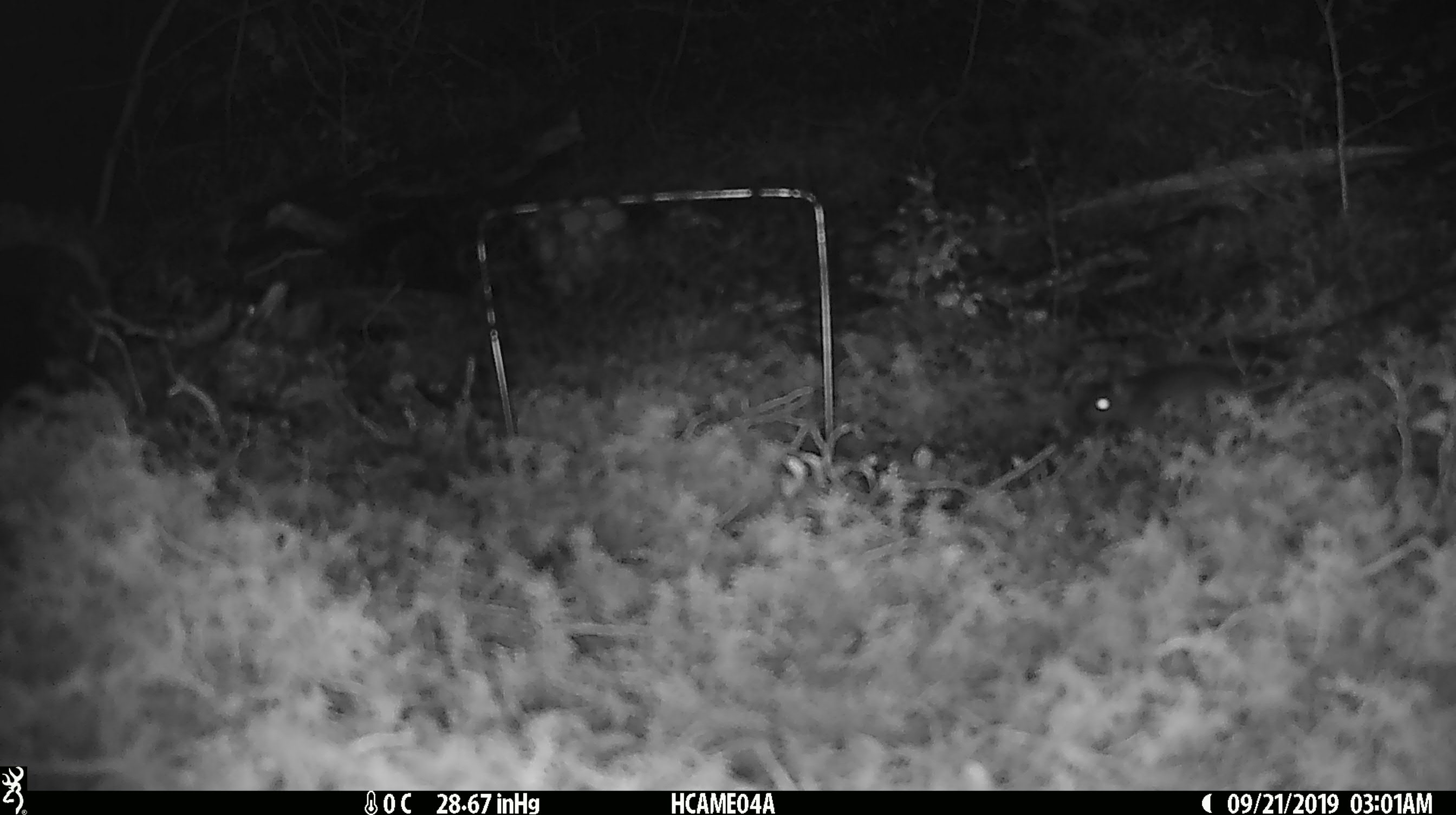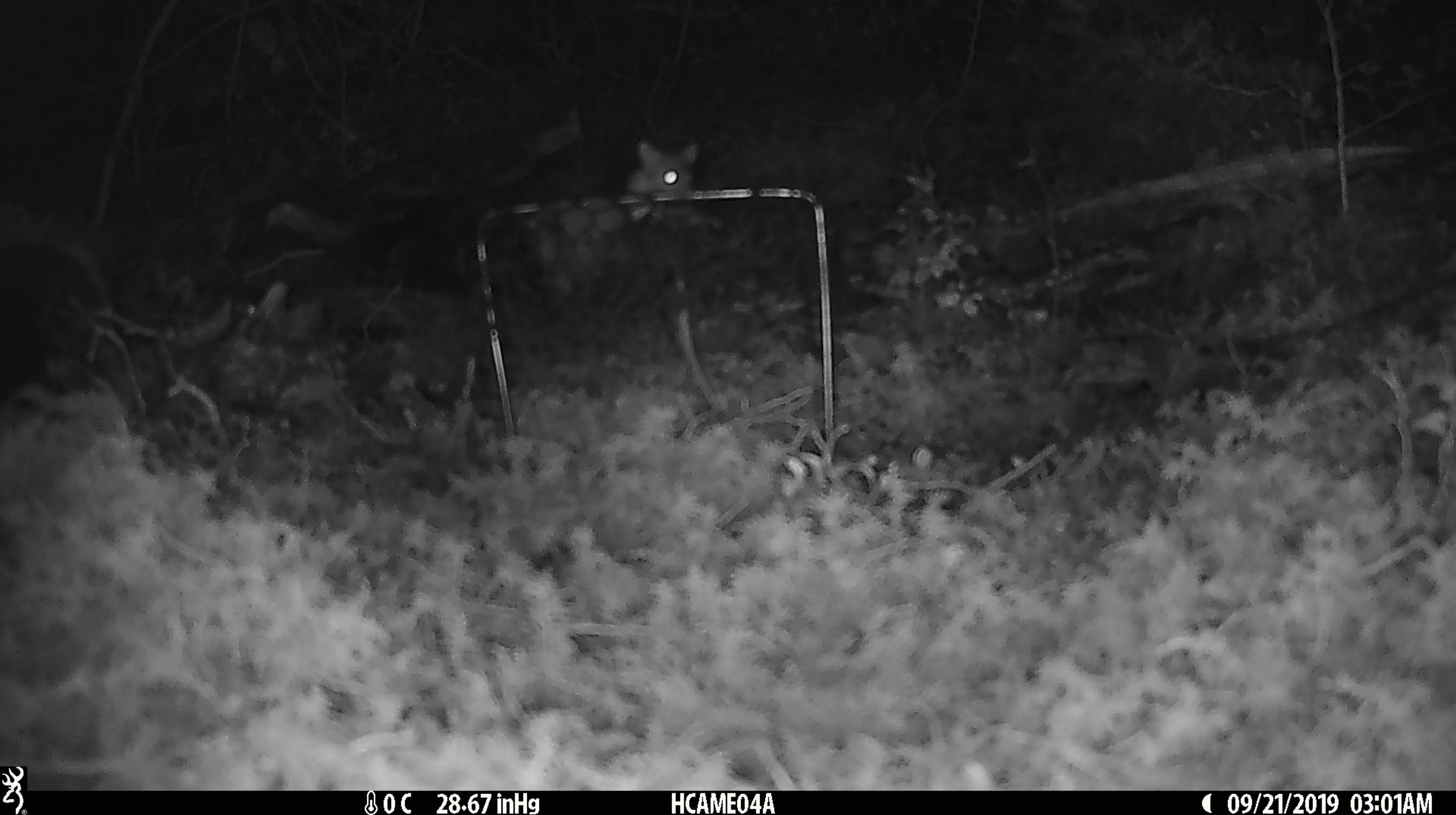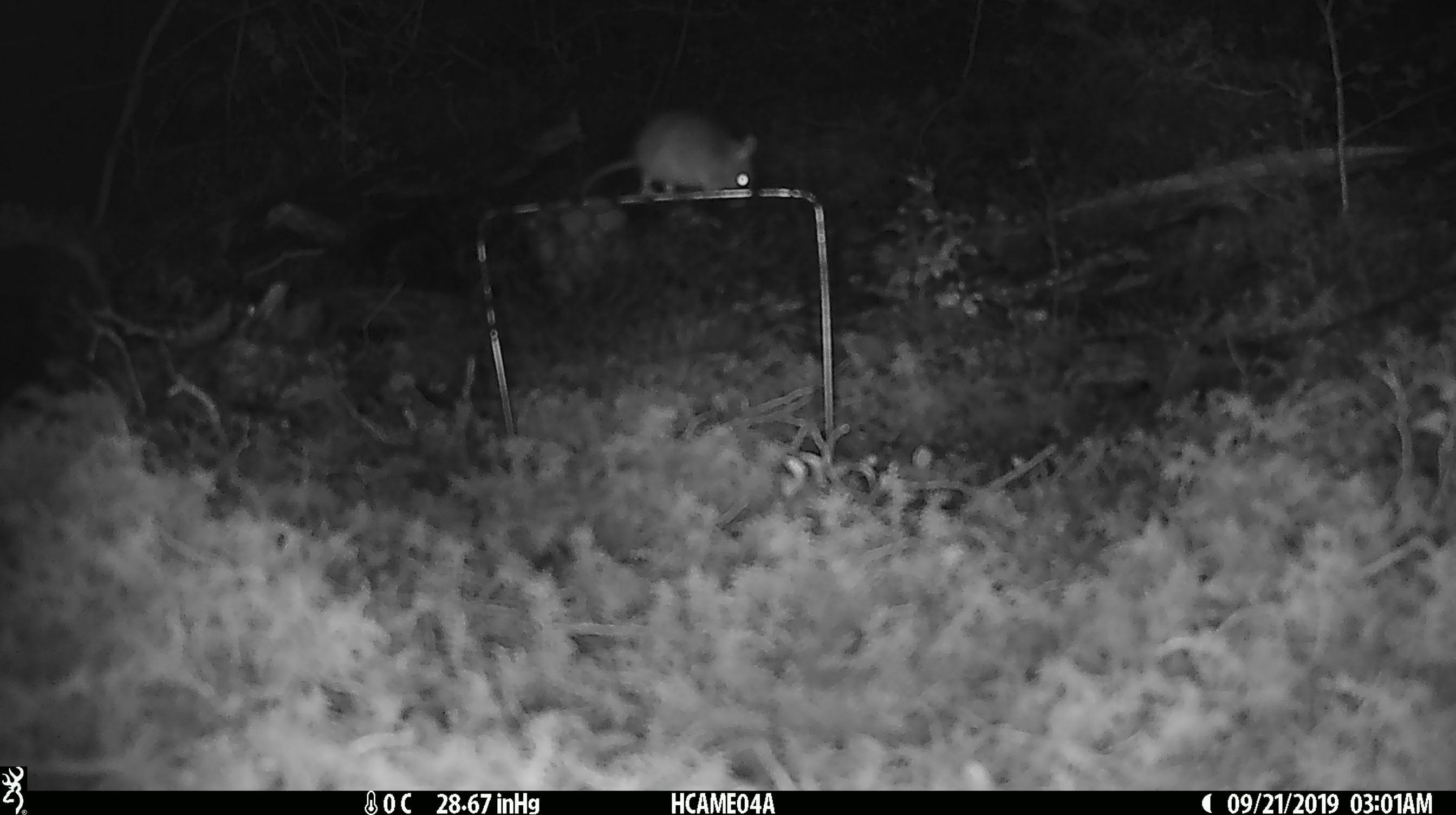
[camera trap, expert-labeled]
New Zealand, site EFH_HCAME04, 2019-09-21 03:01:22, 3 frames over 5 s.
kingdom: Animalia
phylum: Chordata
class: Mammalia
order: Rodentia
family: Muridae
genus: Mus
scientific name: Mus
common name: mouse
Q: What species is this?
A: Mouse (Mus).